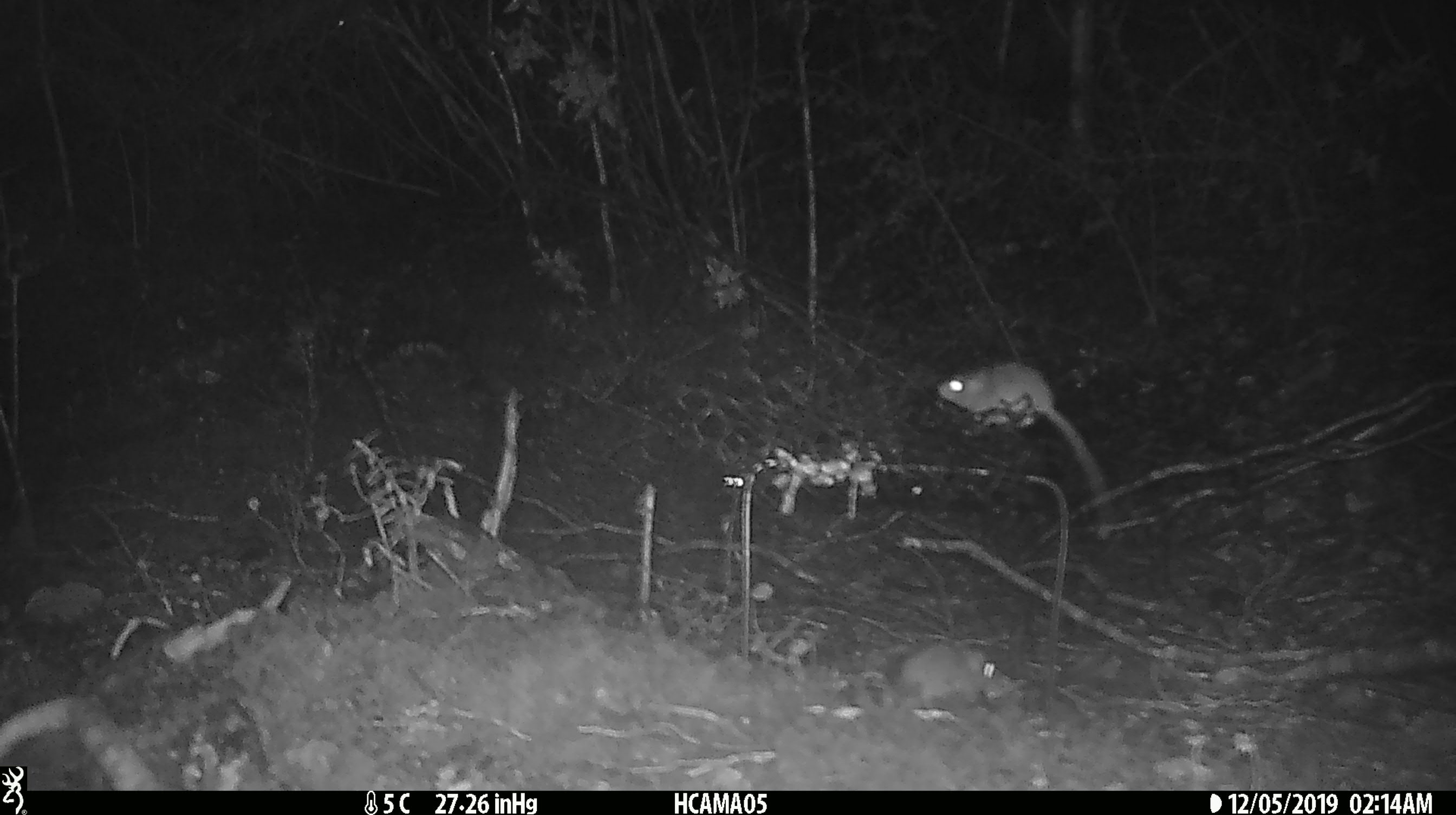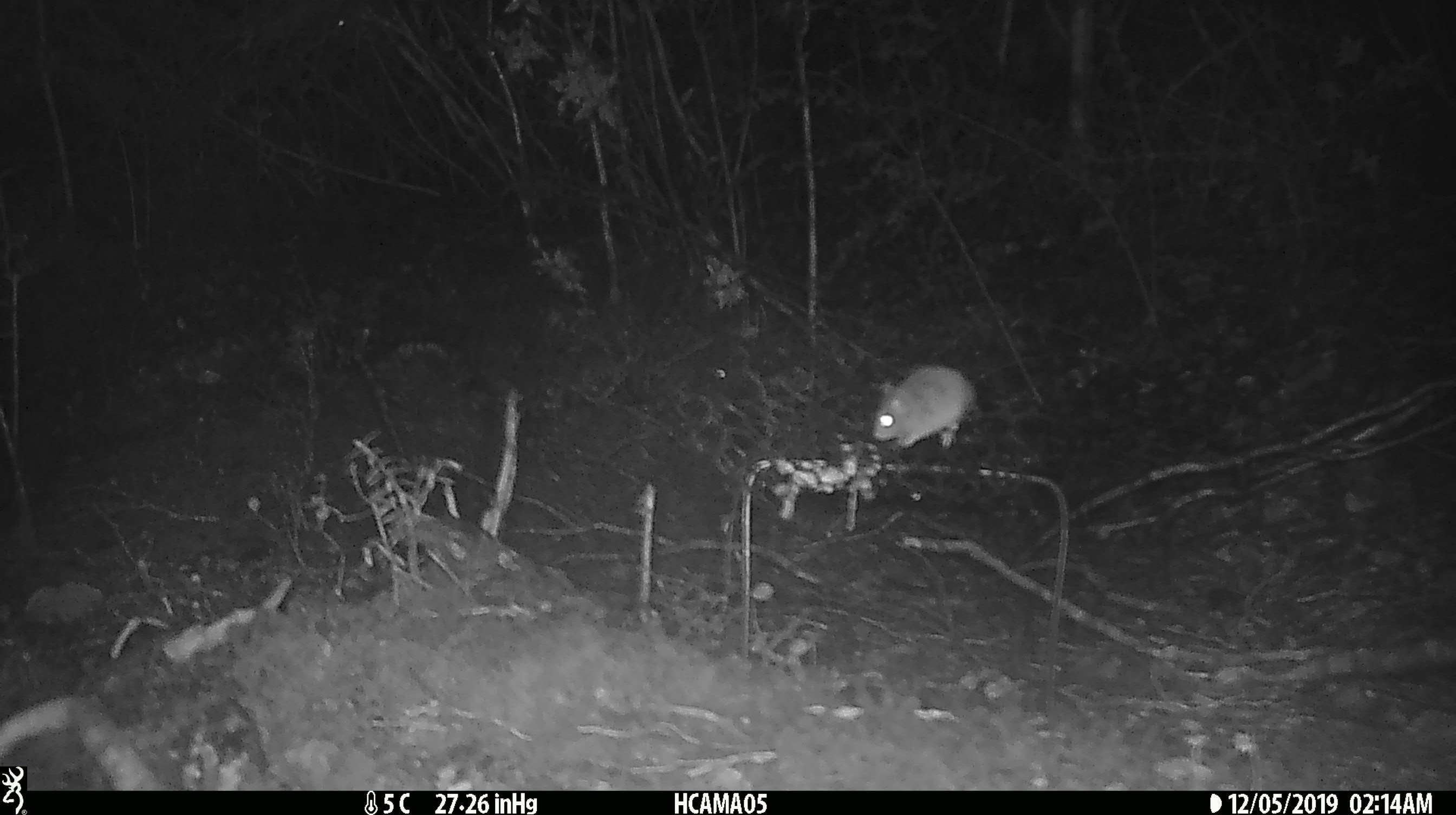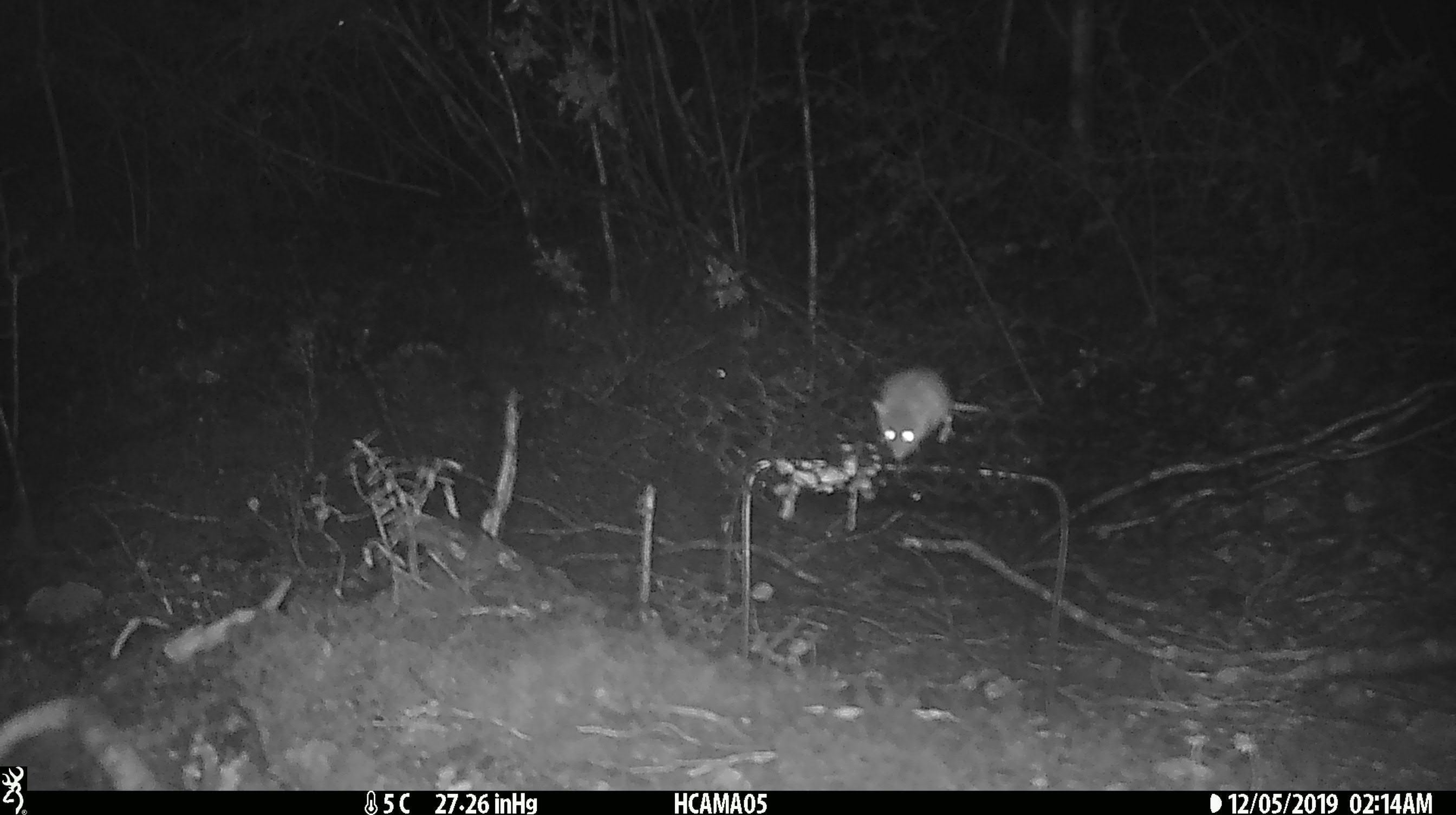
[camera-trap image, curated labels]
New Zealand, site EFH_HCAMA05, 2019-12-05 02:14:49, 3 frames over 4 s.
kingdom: Animalia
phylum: Chordata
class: Mammalia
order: Rodentia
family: Muridae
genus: Mus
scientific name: Mus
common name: mouse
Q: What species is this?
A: Mouse (Mus).